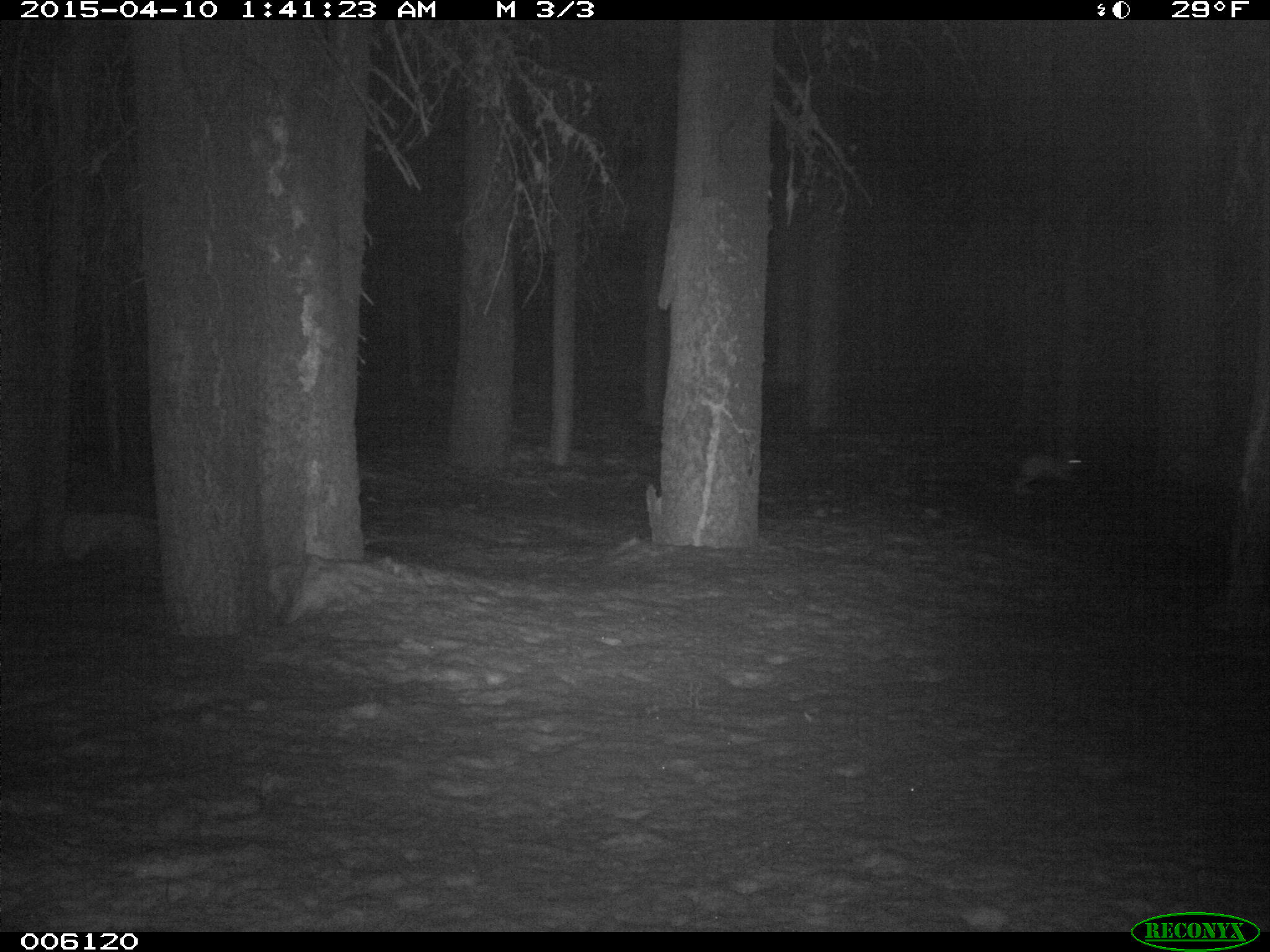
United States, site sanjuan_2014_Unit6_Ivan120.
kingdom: Animalia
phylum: Chordata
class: Mammalia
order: Lagomorpha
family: Leporidae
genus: Lepus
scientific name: Lepus americanus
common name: snowshoe hare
Lepus americanus (snowshoe hare).